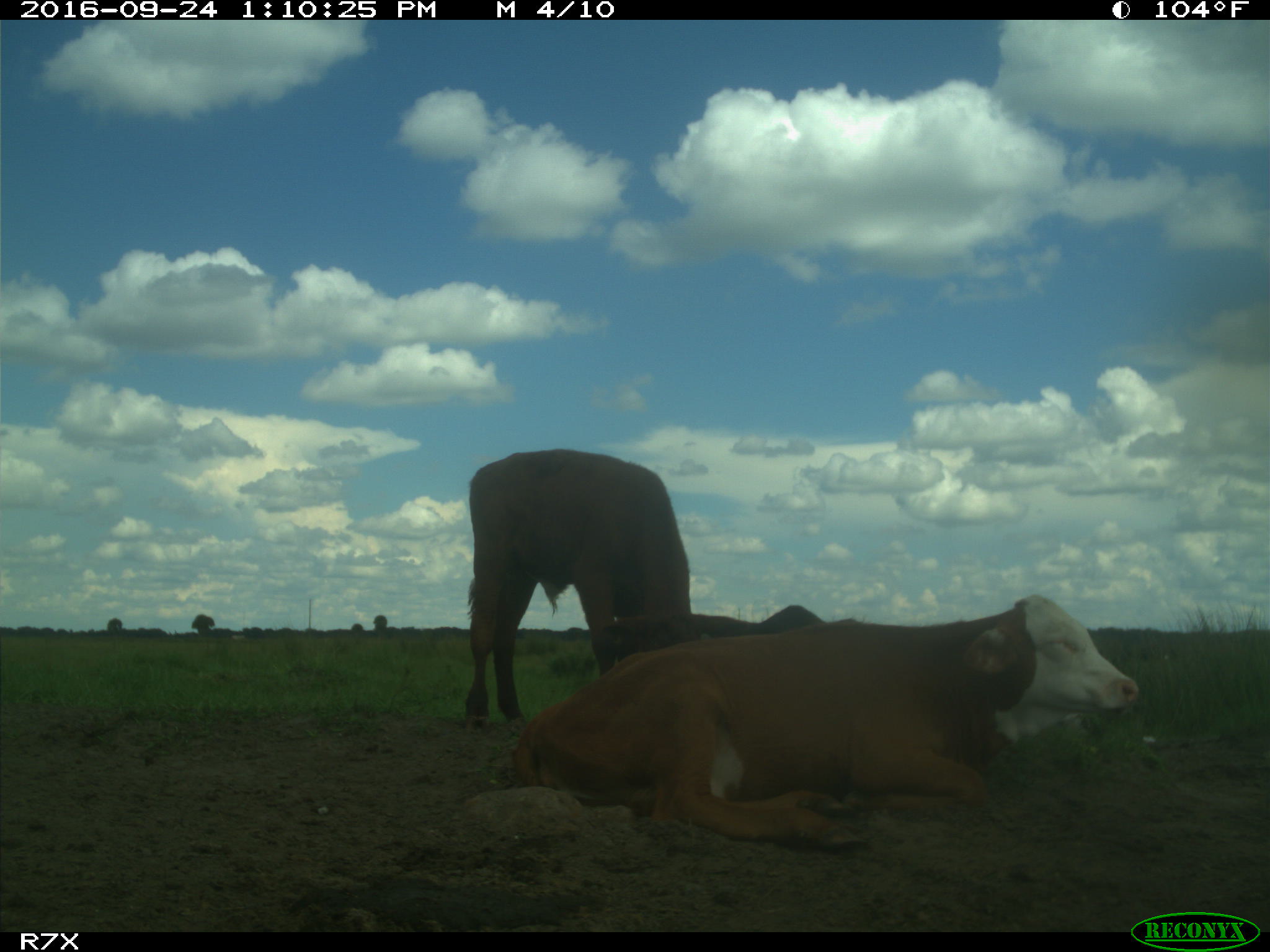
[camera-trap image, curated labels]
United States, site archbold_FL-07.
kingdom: Animalia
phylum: Chordata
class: Mammalia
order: Artiodactyla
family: Bovidae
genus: Bos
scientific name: Bos taurus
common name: domestic cow